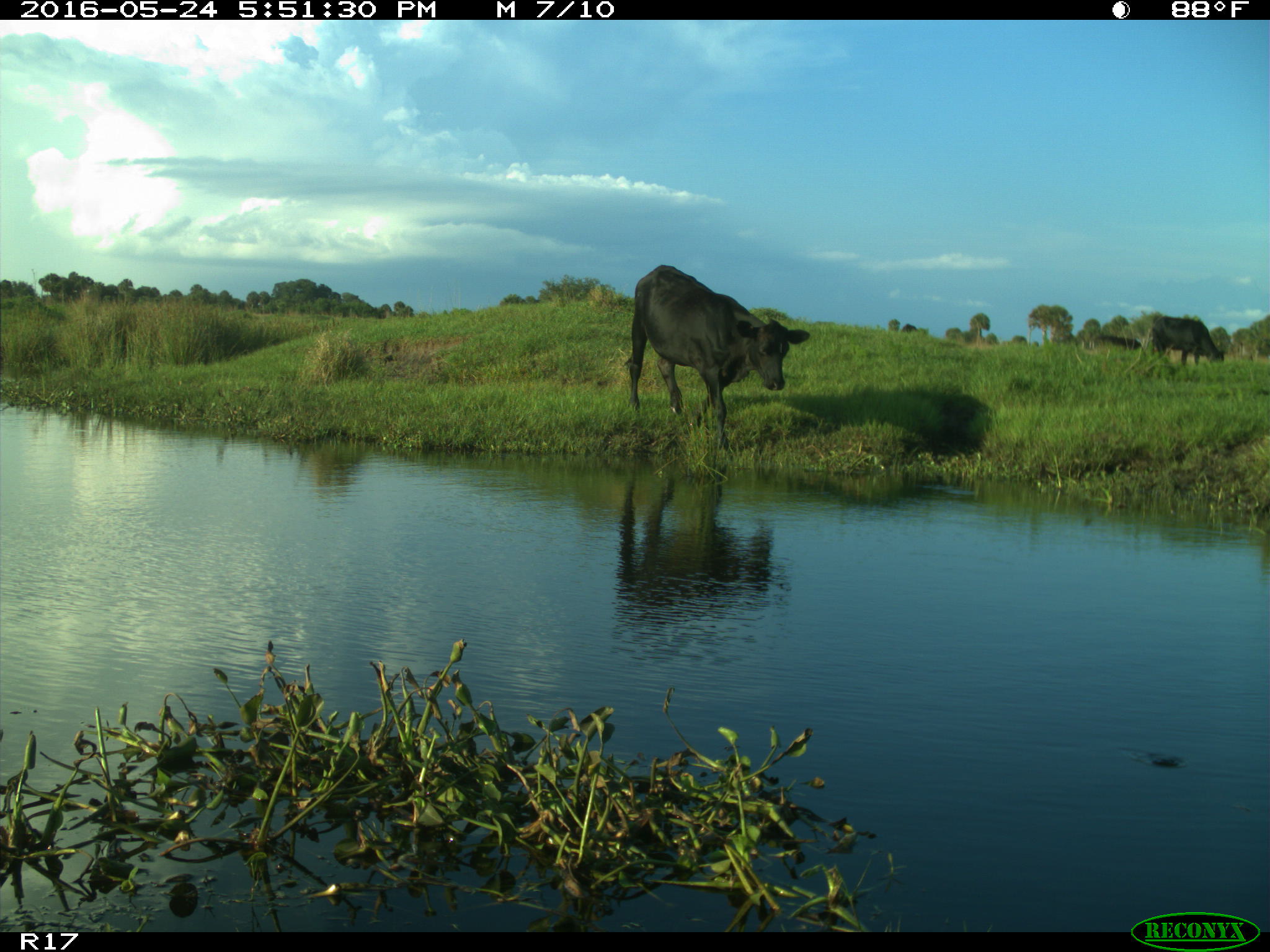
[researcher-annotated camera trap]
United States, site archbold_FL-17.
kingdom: Animalia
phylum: Chordata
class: Mammalia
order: Artiodactyla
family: Bovidae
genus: Bos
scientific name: Bos taurus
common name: domestic cow